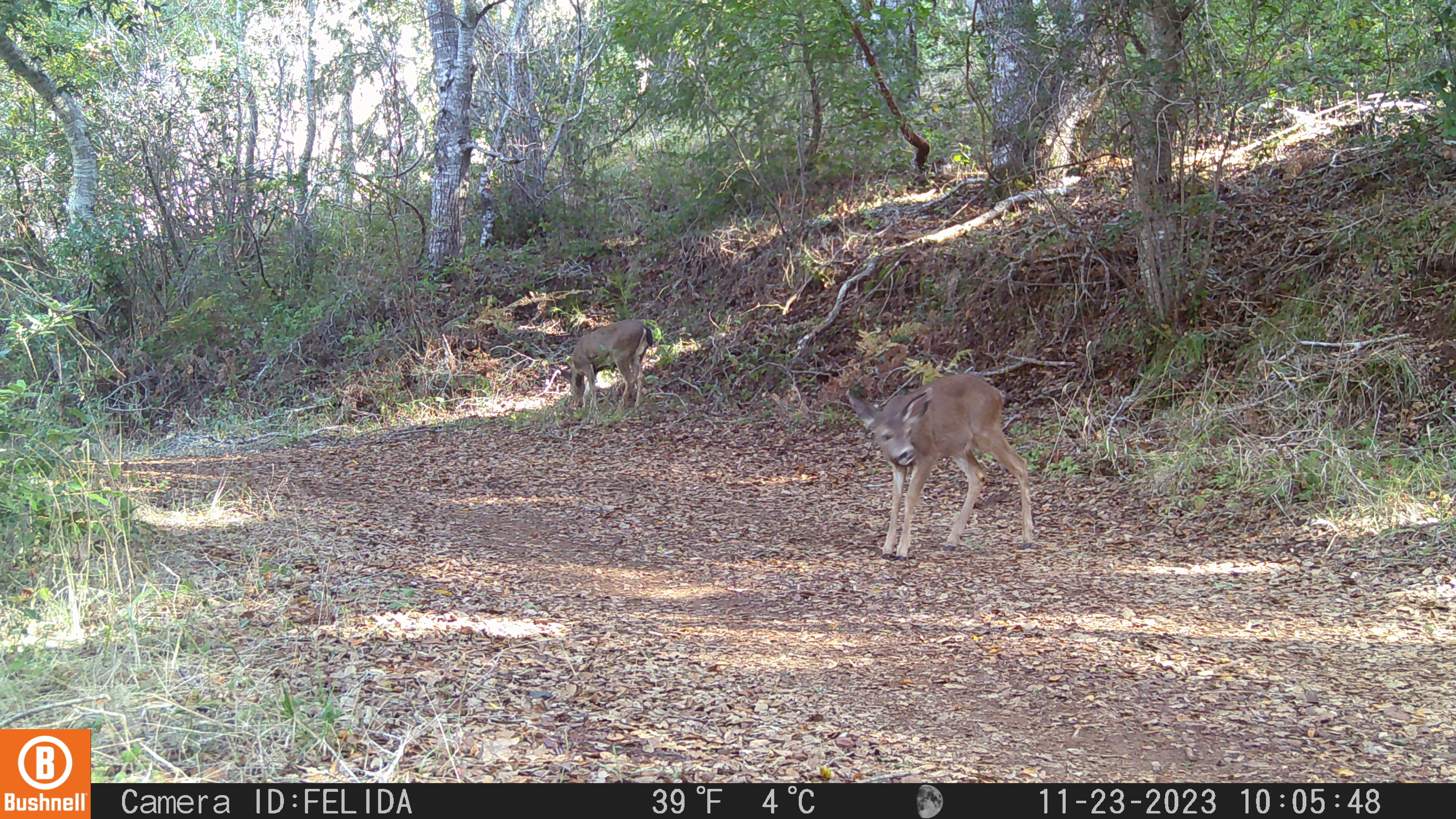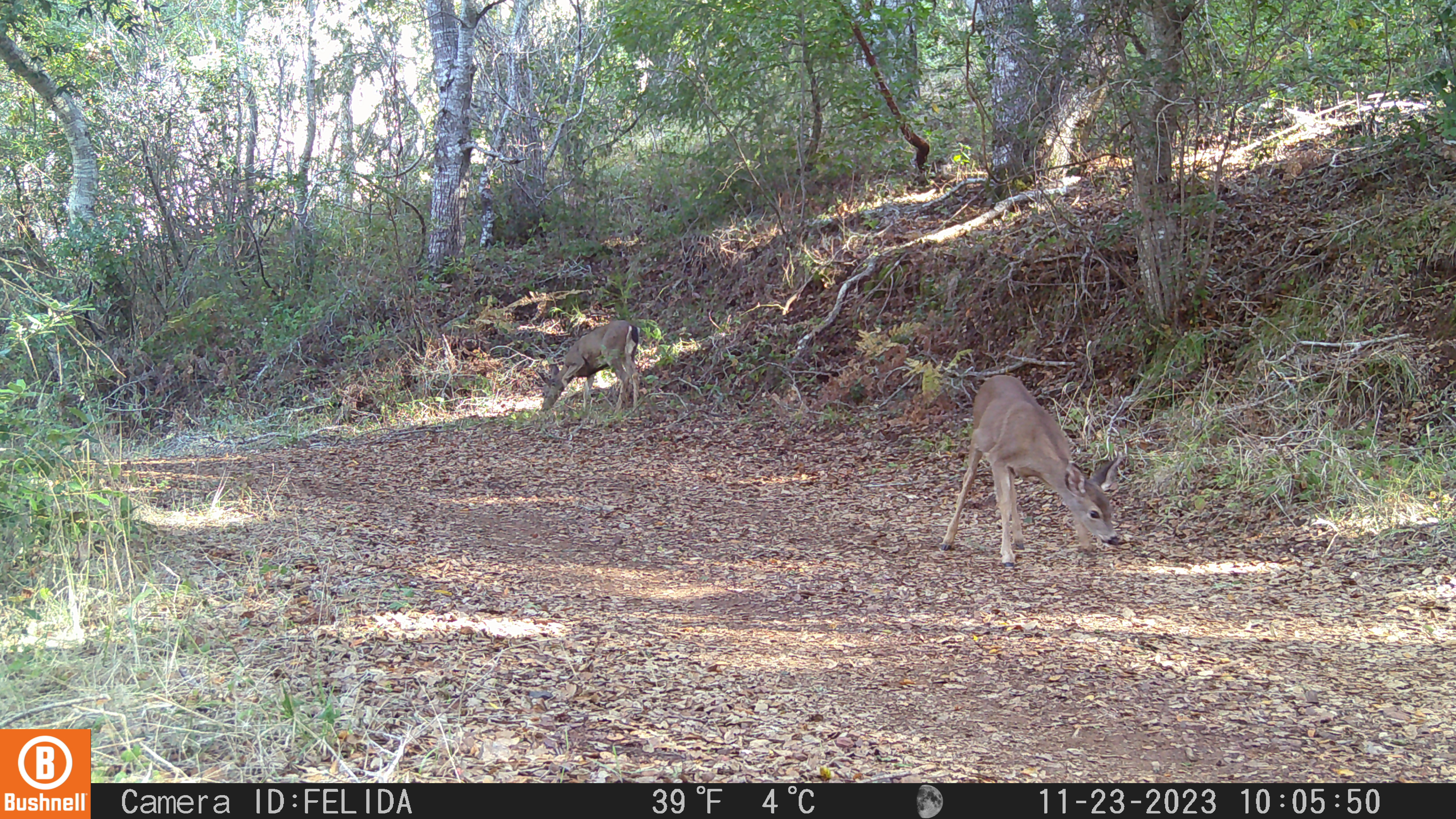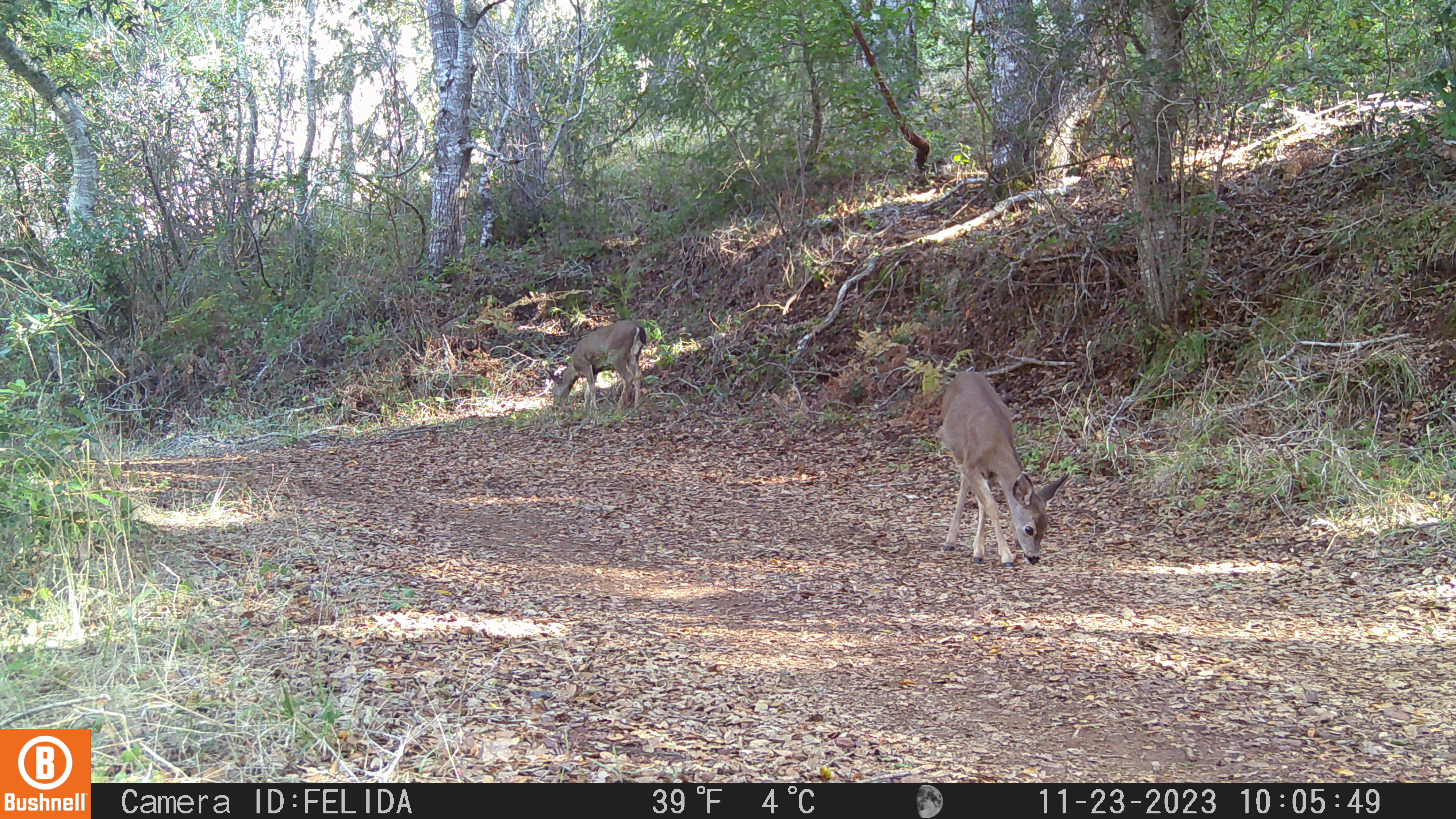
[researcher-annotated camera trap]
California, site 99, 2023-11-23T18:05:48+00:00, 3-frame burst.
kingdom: Animalia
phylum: Chordata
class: Mammalia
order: Artiodactyla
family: Cervidae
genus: Odocoileus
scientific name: Odocoileus hemionus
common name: mule deer